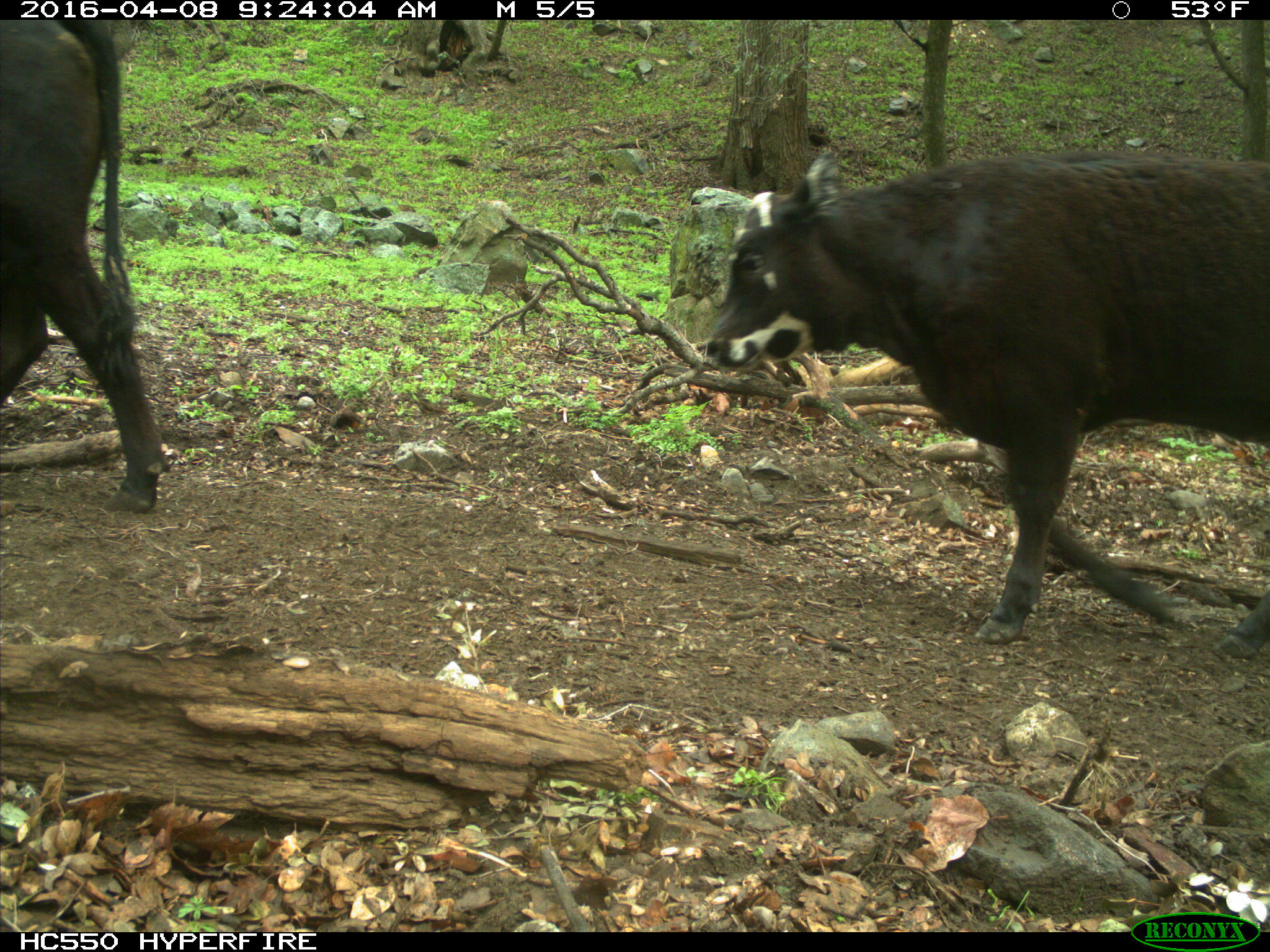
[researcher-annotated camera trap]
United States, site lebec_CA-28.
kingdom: Animalia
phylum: Chordata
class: Mammalia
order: Artiodactyla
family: Bovidae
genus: Bos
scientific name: Bos taurus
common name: domestic cow